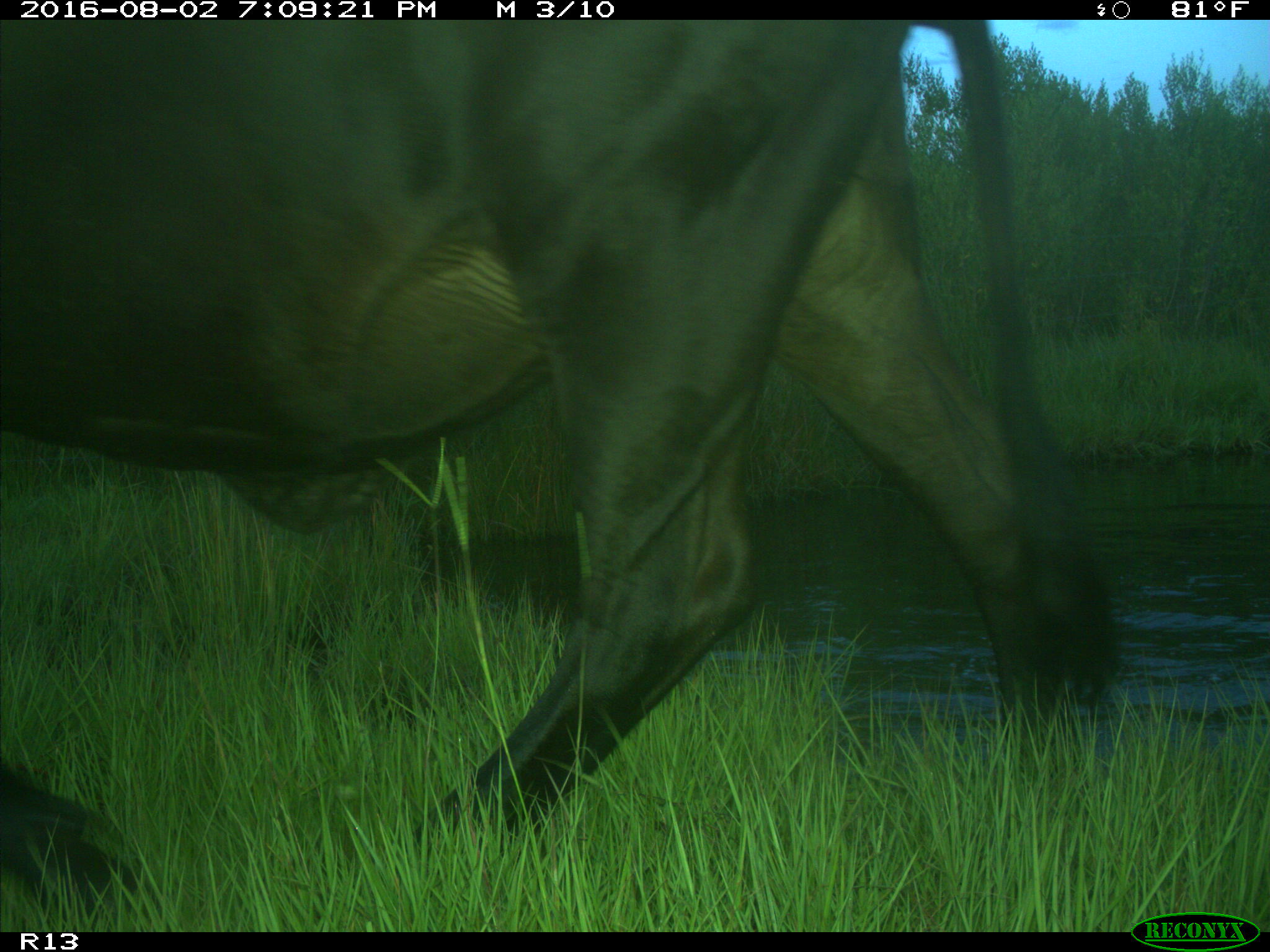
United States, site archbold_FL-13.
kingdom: Animalia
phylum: Chordata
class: Mammalia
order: Artiodactyla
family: Bovidae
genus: Bos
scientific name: Bos taurus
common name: domestic cow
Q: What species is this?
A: Bos taurus (domestic cow).